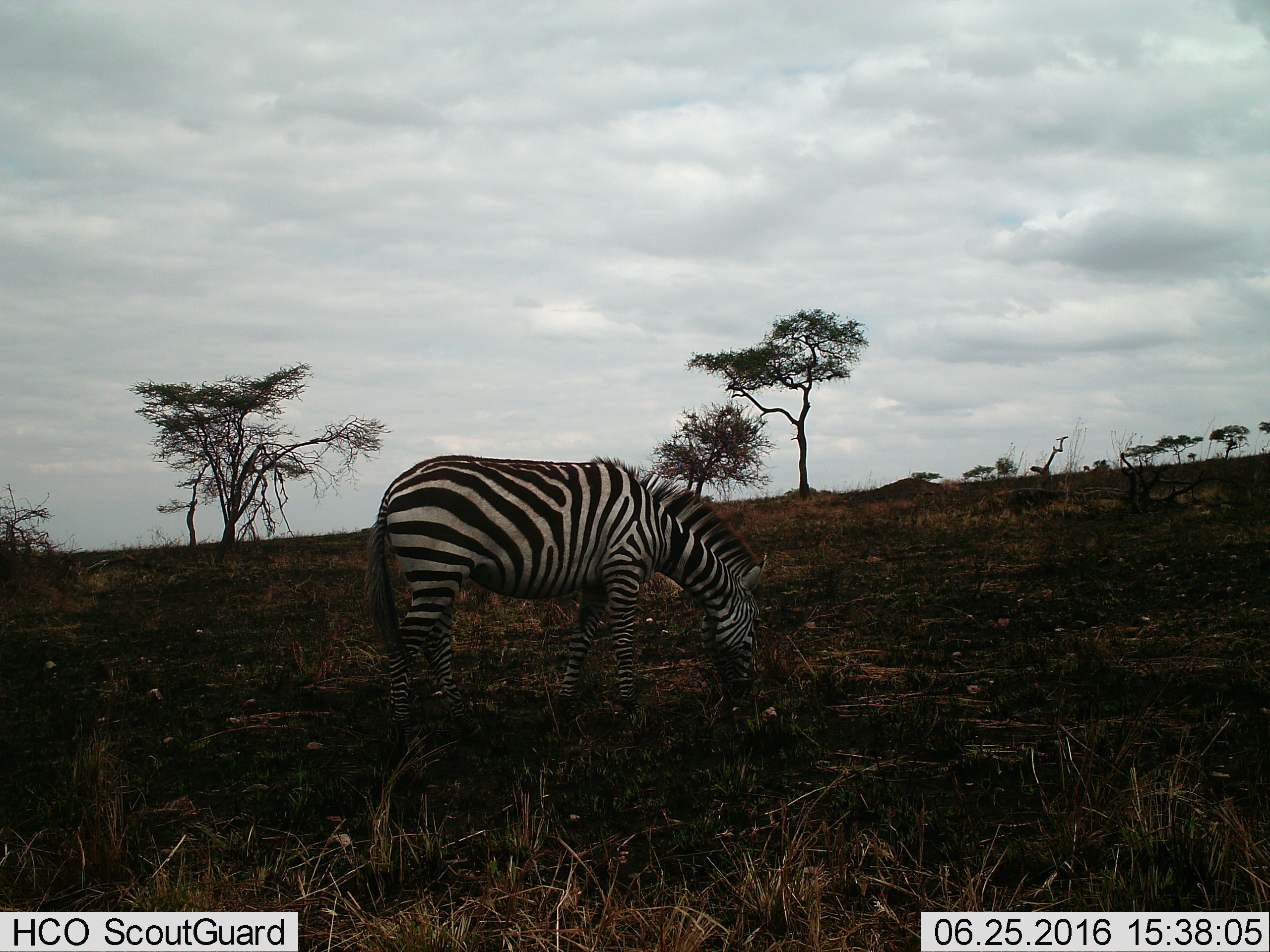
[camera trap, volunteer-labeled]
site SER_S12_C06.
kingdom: Animalia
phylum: Chordata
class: Mammalia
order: Perissodactyla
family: Equidae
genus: Equus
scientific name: Equus quagga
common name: plains zebra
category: zebraplains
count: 1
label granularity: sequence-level